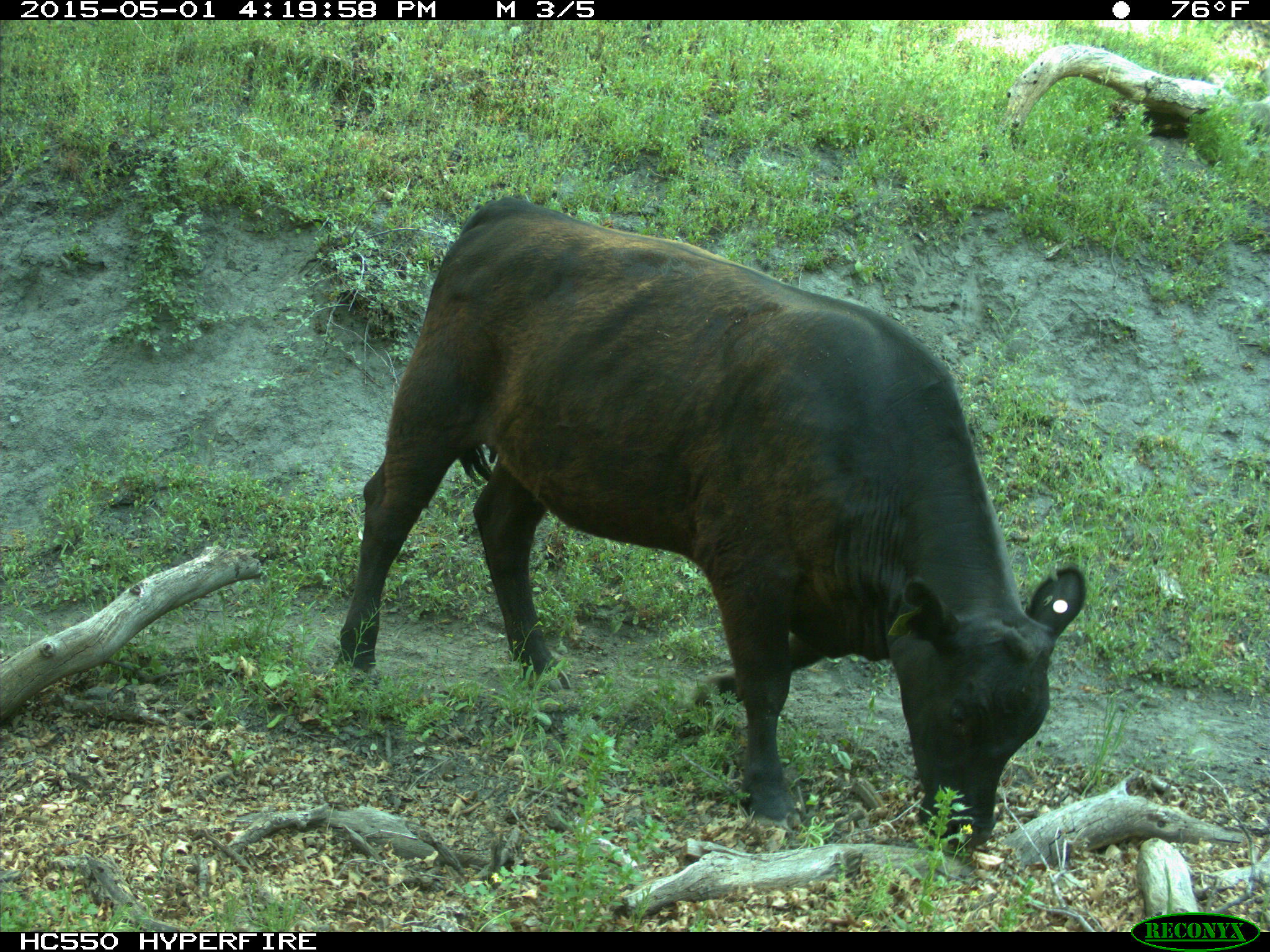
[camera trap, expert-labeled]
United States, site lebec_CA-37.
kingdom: Animalia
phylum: Chordata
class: Mammalia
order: Artiodactyla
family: Bovidae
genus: Bos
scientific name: Bos taurus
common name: domestic cow